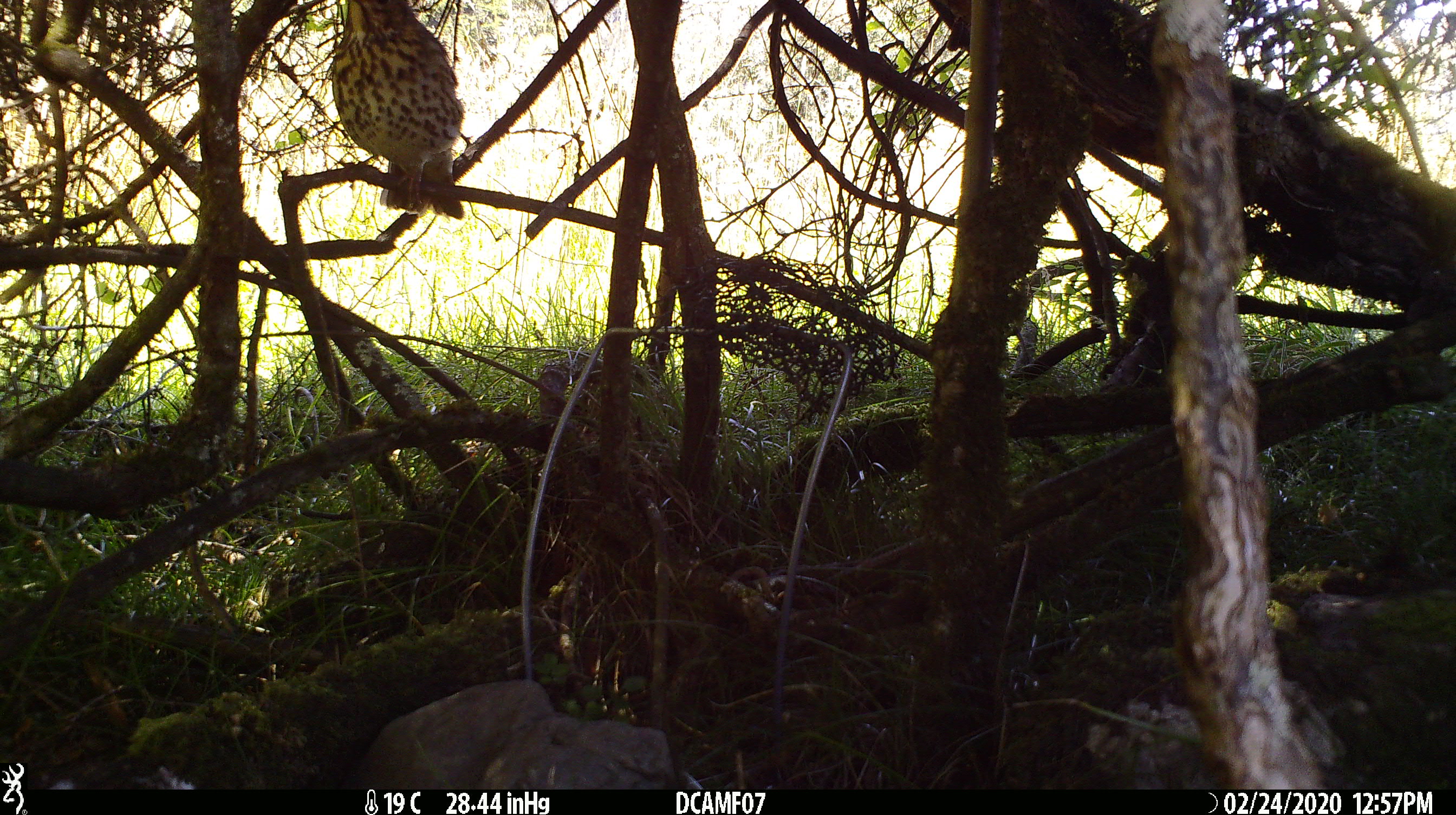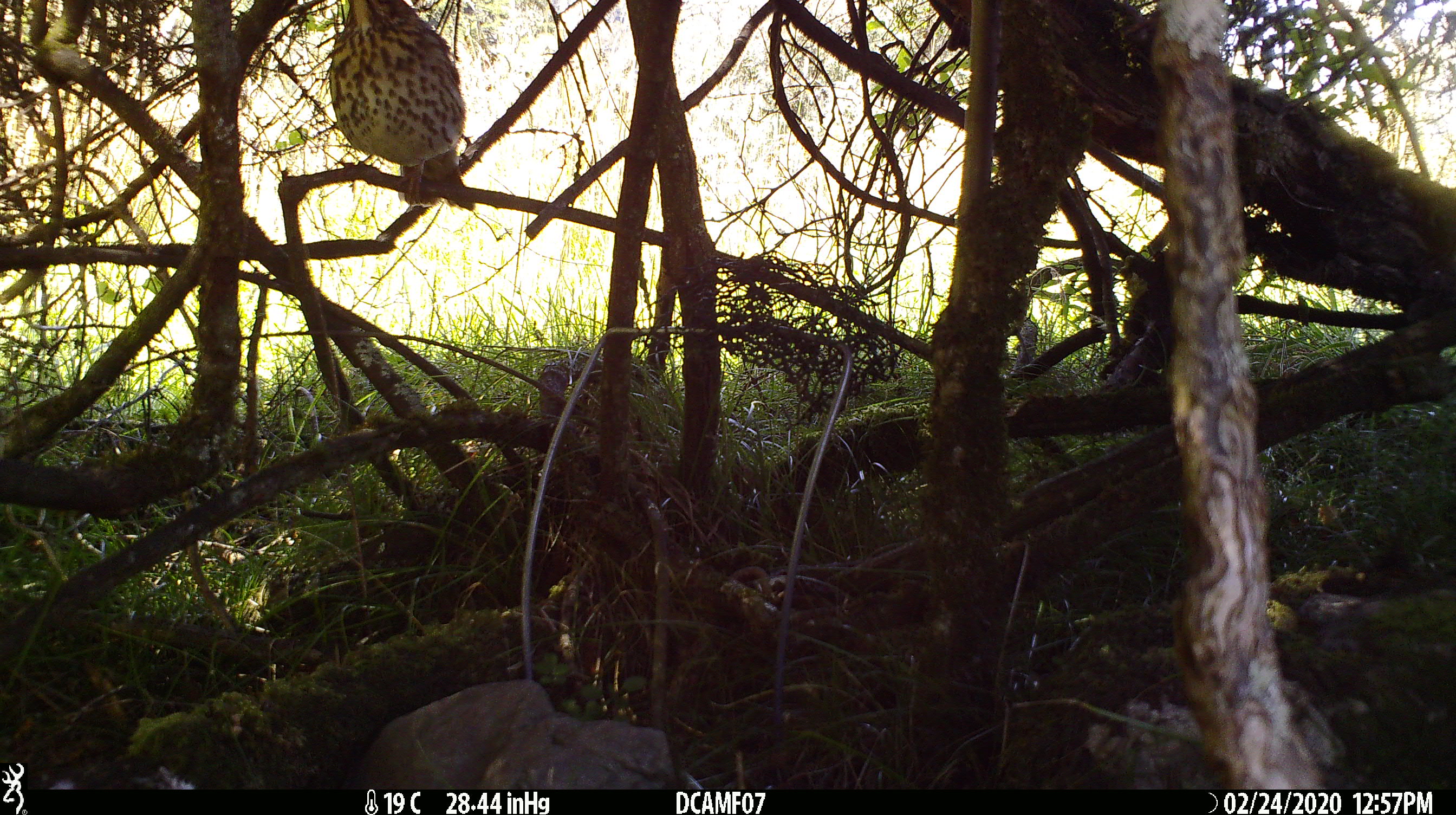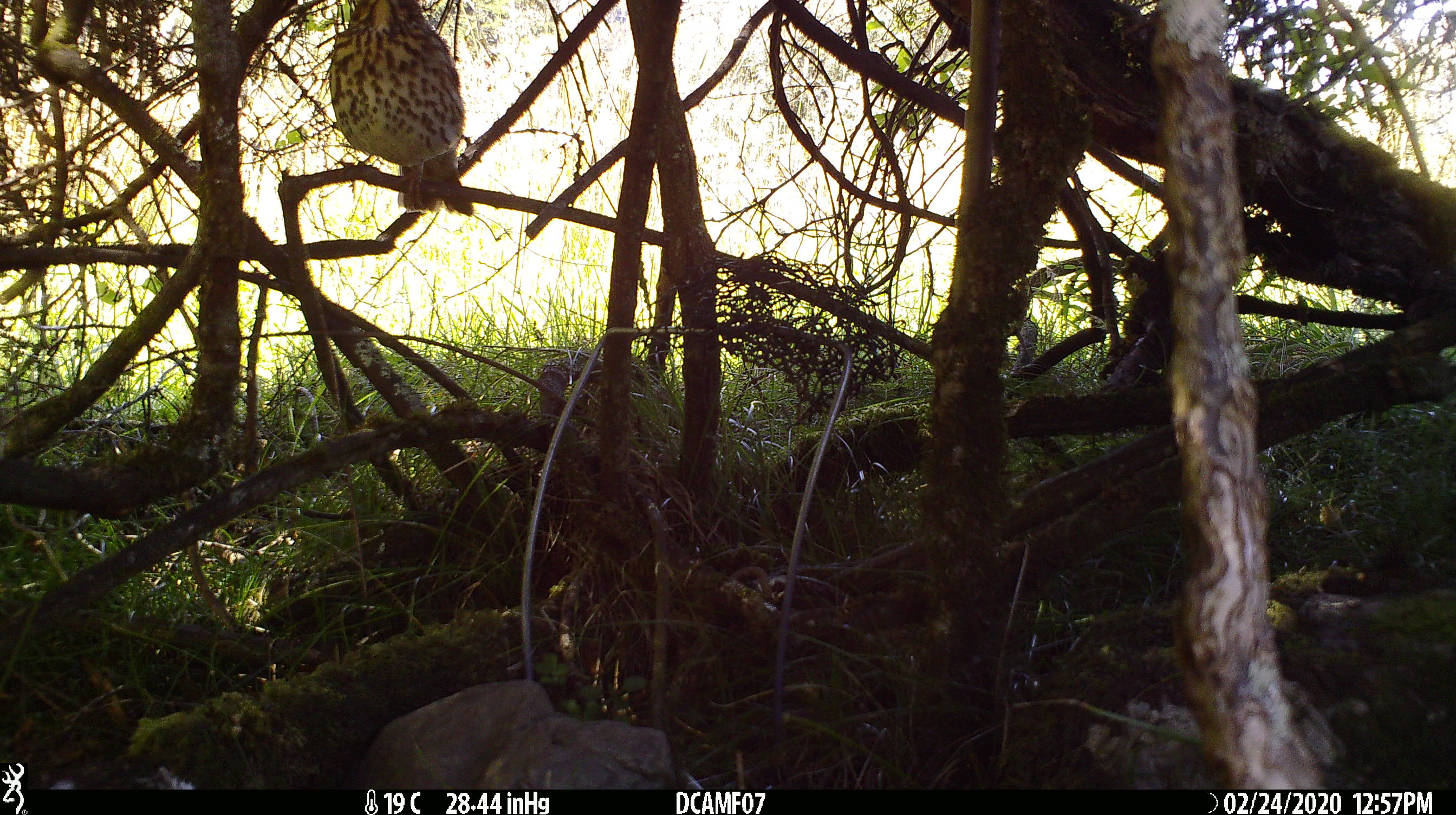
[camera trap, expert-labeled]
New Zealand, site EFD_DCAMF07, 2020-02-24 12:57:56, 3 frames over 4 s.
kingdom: Animalia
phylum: Chordata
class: Aves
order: Passeriformes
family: Turdidae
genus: Turdus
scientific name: Turdus philomelos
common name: song thrush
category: thrush